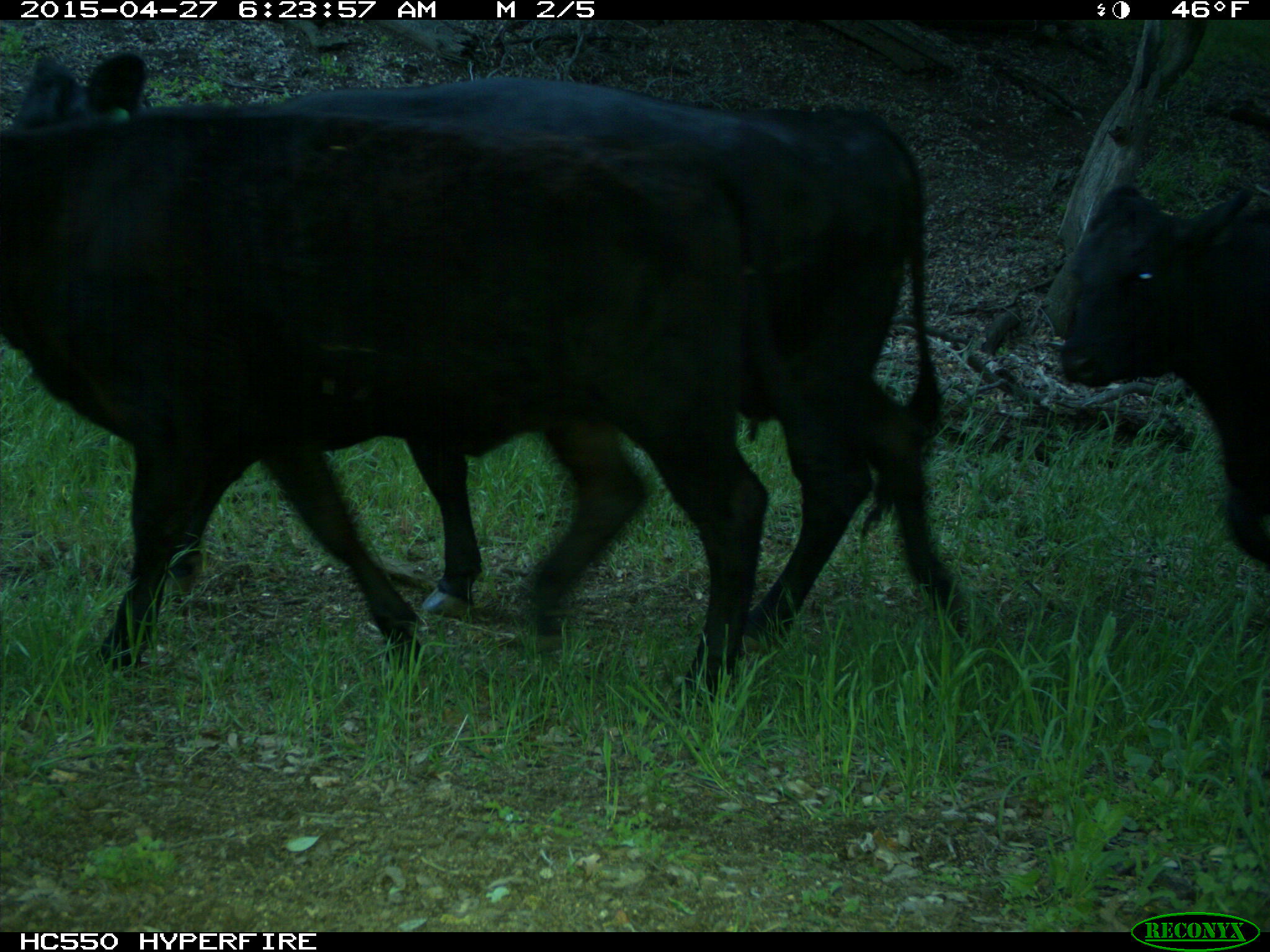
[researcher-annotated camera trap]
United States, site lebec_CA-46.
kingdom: Animalia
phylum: Chordata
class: Mammalia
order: Artiodactyla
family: Bovidae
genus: Bos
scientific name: Bos taurus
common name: domestic cow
Bos taurus (domestic cow).